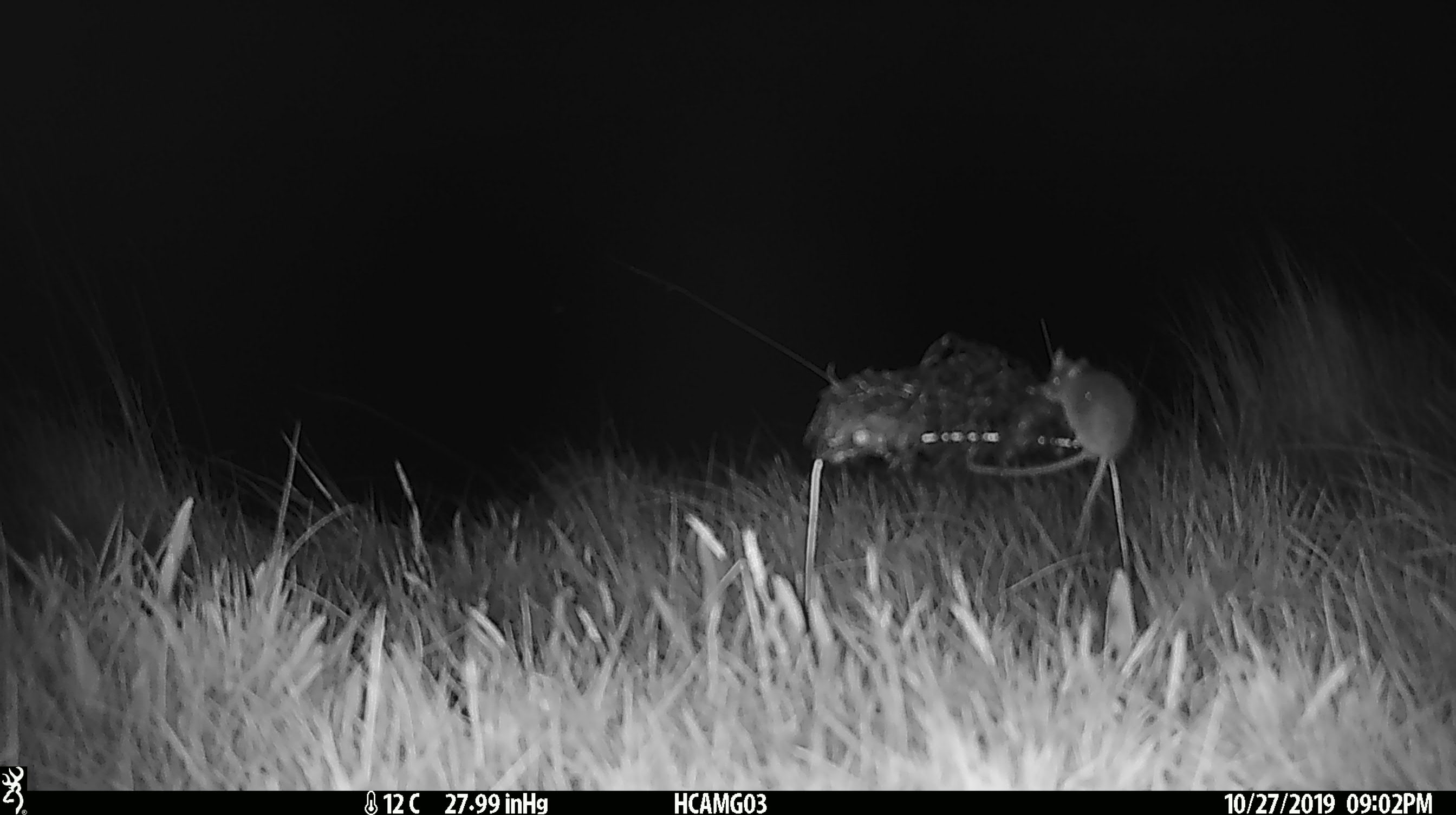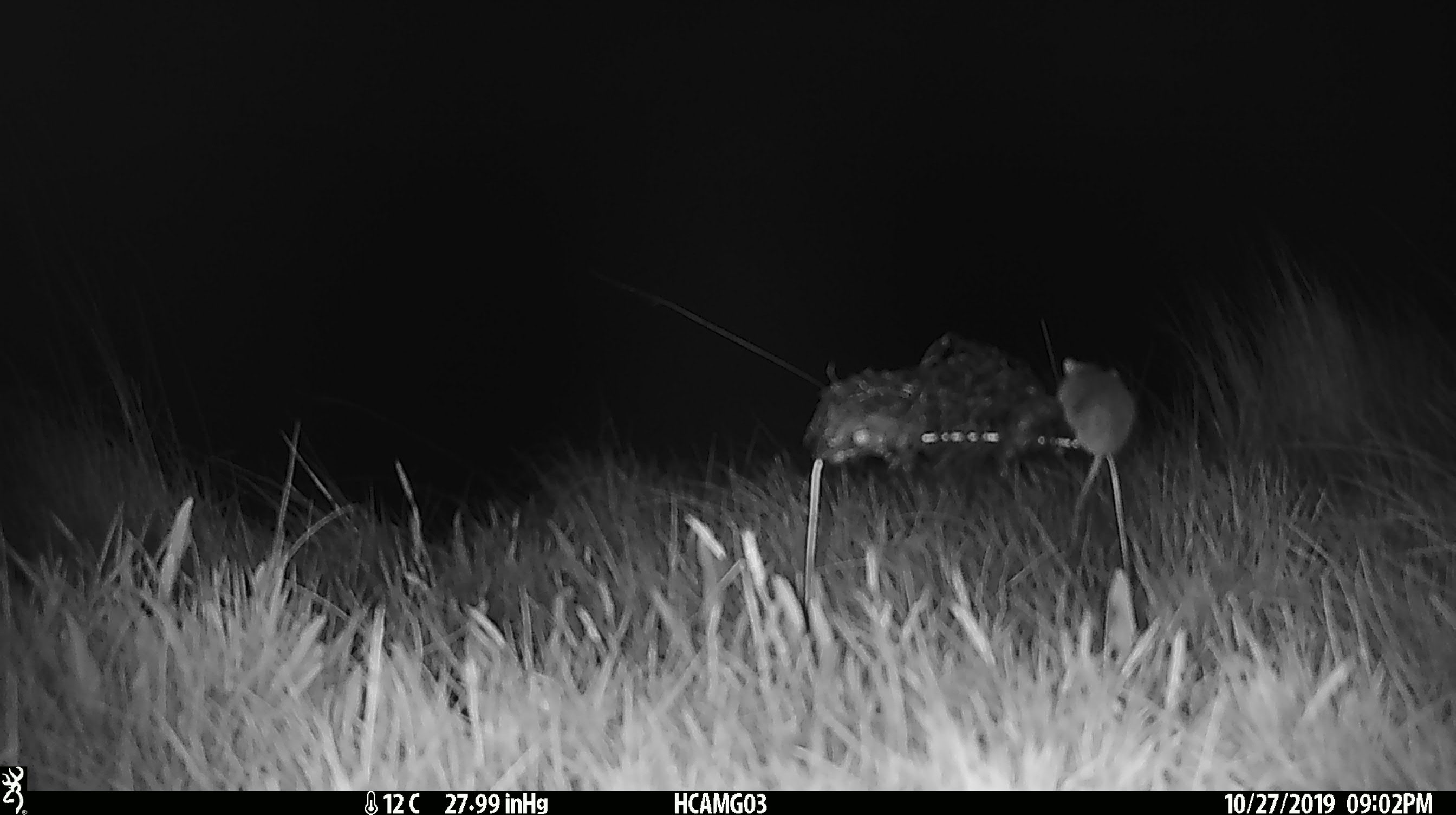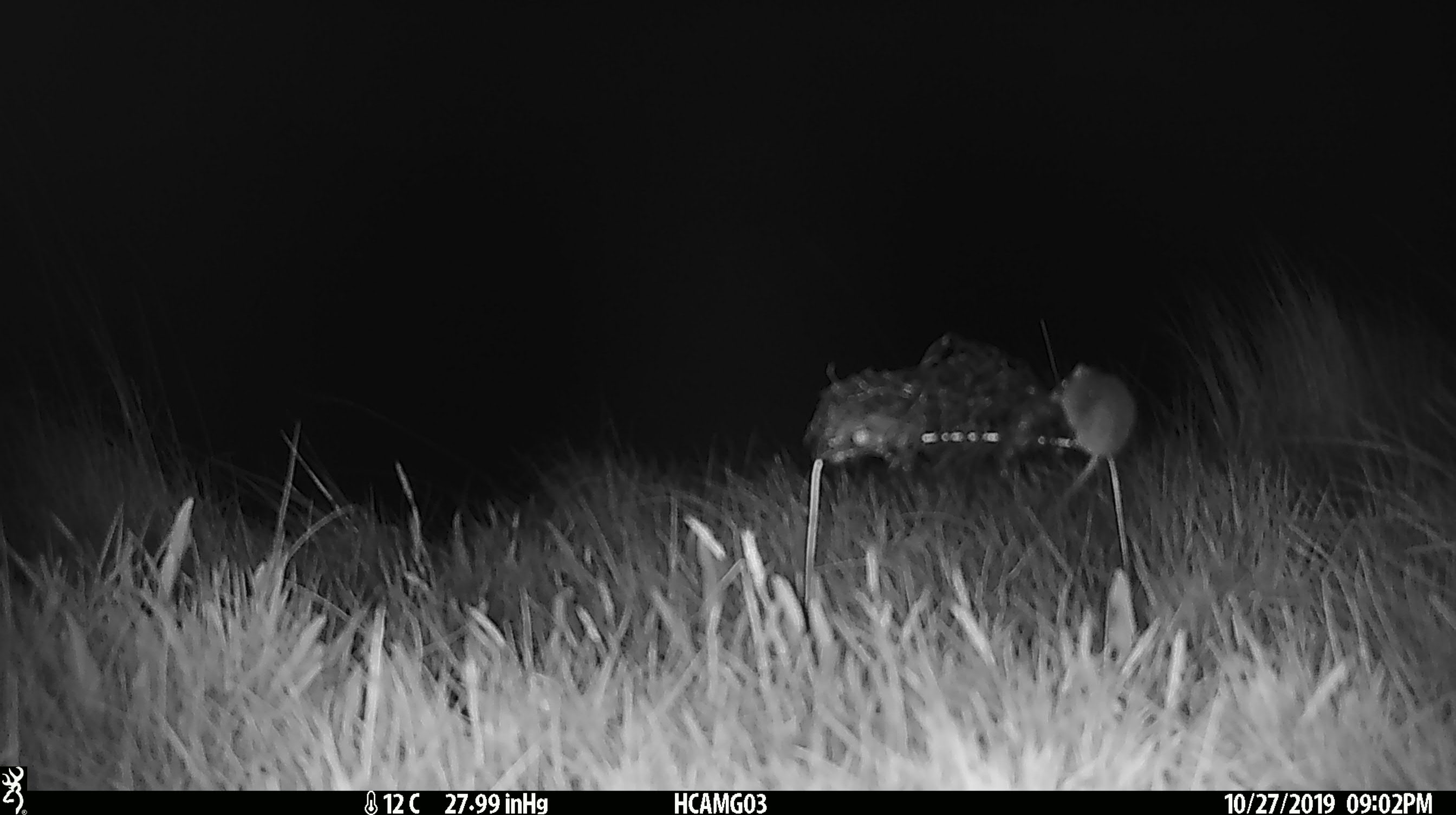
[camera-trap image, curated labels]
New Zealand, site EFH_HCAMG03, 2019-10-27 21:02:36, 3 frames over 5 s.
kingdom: Animalia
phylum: Chordata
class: Mammalia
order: Rodentia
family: Muridae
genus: Mus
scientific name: Mus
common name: mouse